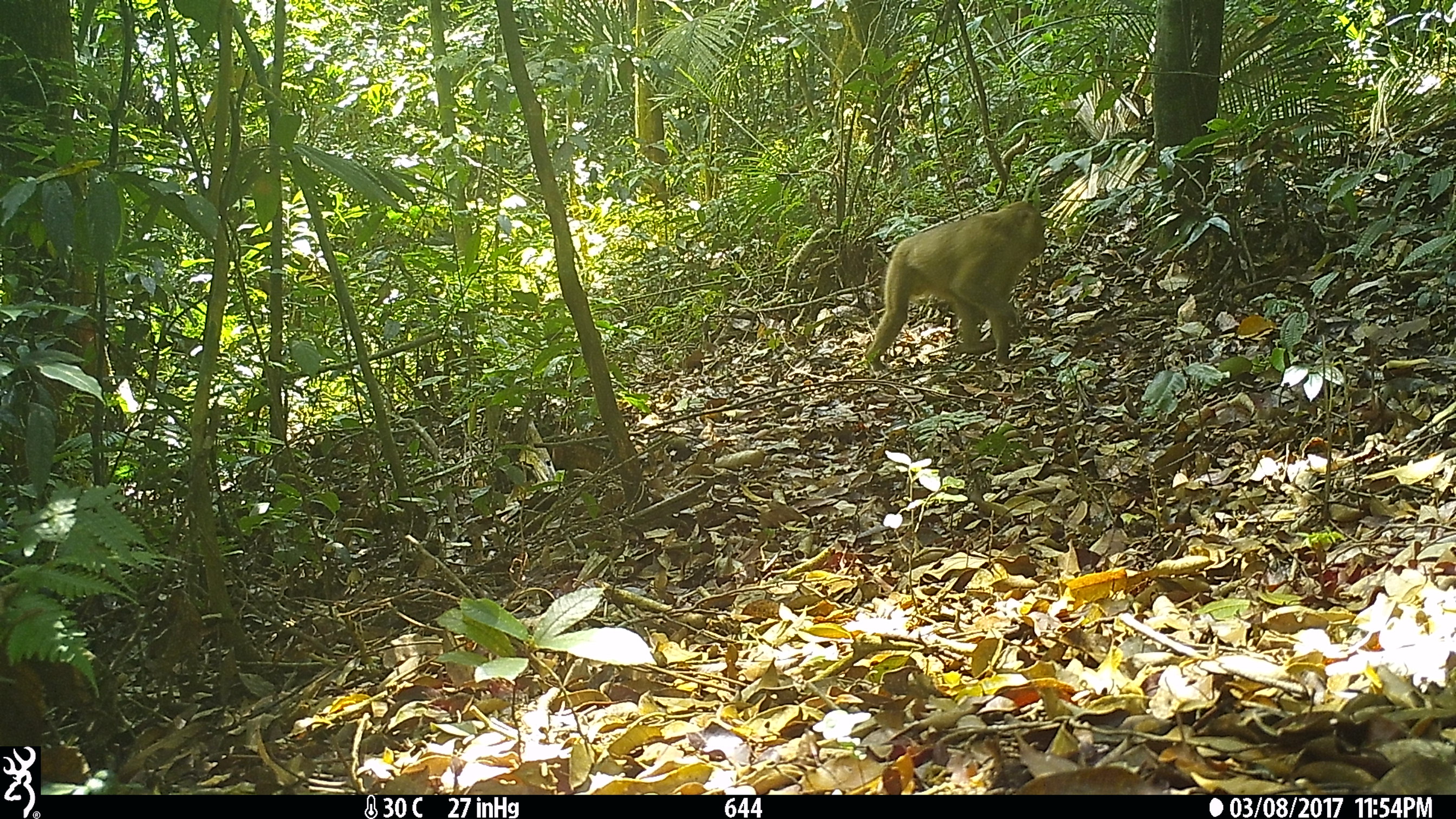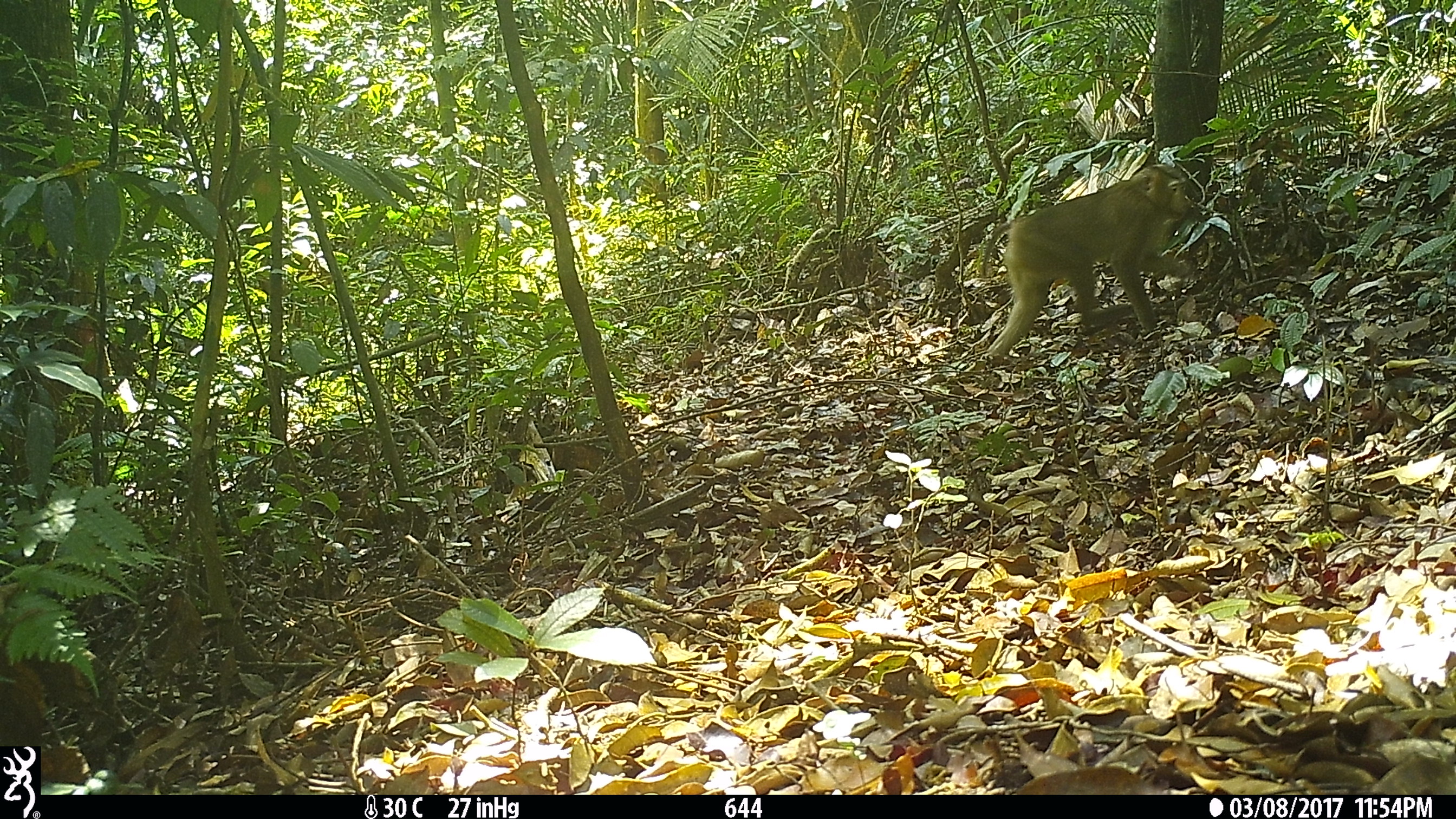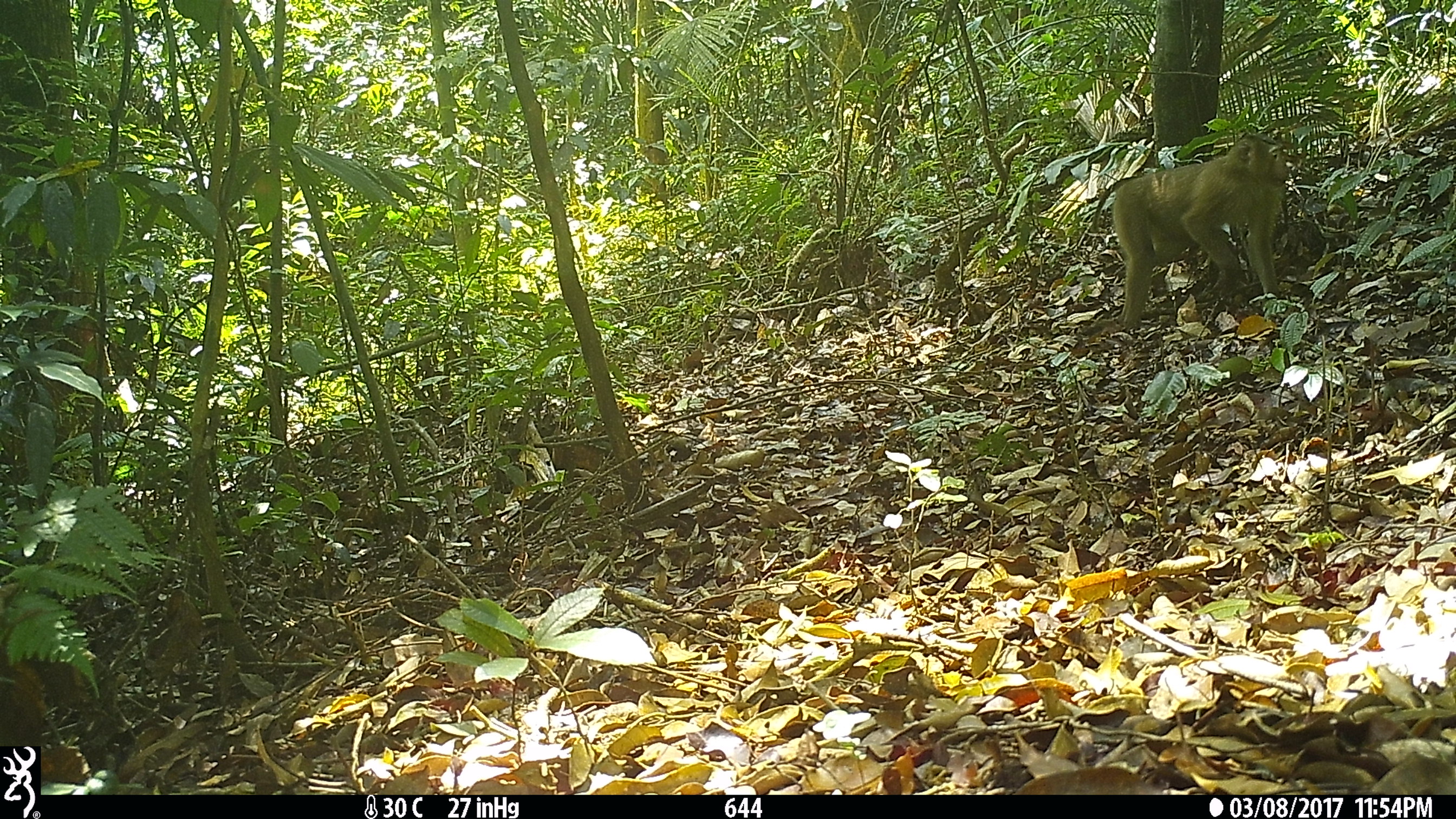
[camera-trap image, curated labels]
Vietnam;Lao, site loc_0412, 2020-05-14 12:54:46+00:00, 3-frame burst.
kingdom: Animalia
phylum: Chordata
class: Mammalia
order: Primates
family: Cercopithecidae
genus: Macaca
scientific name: Macaca nemestrina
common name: pig-tailed macaque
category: pig tailed macaque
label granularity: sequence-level